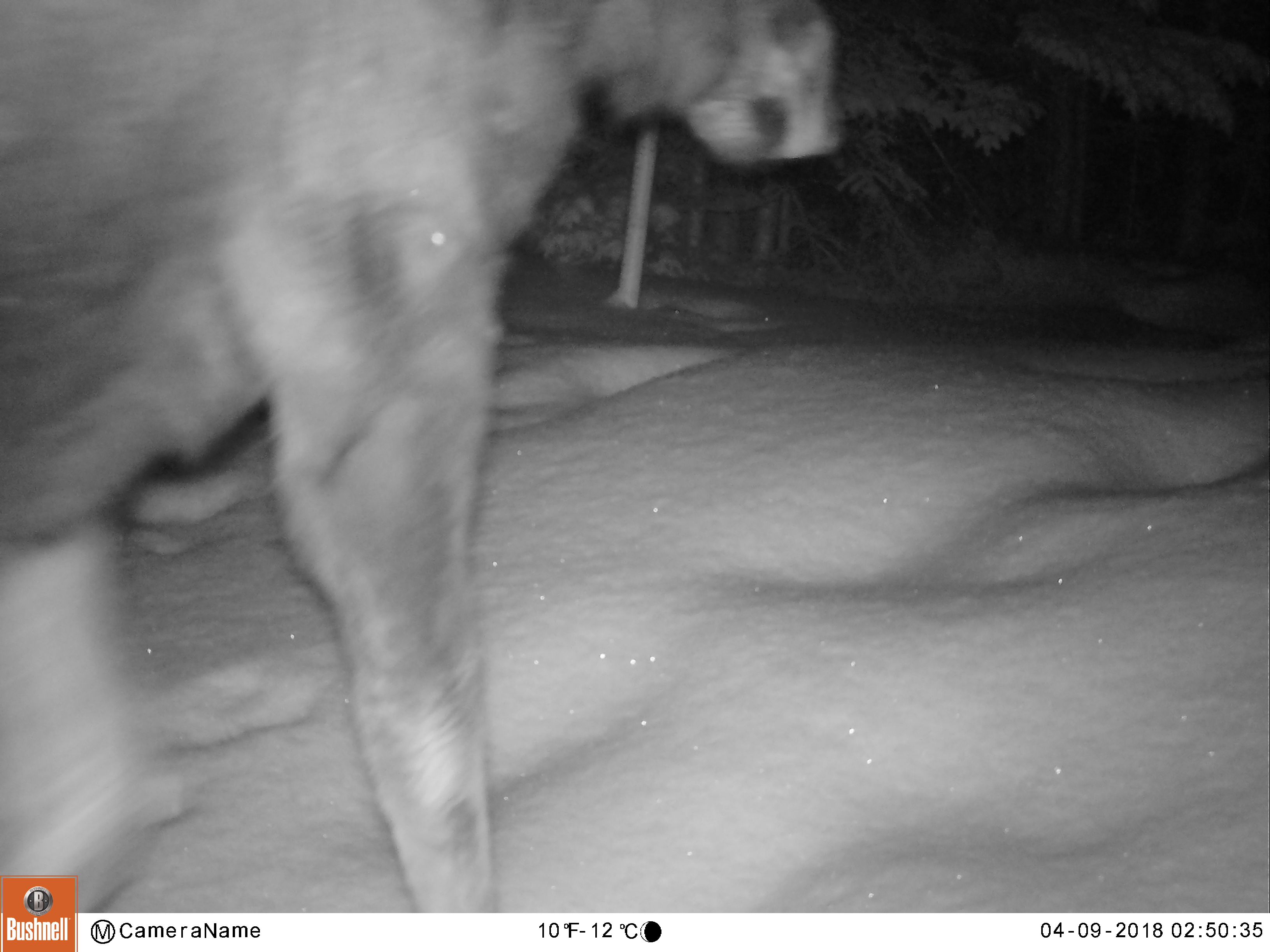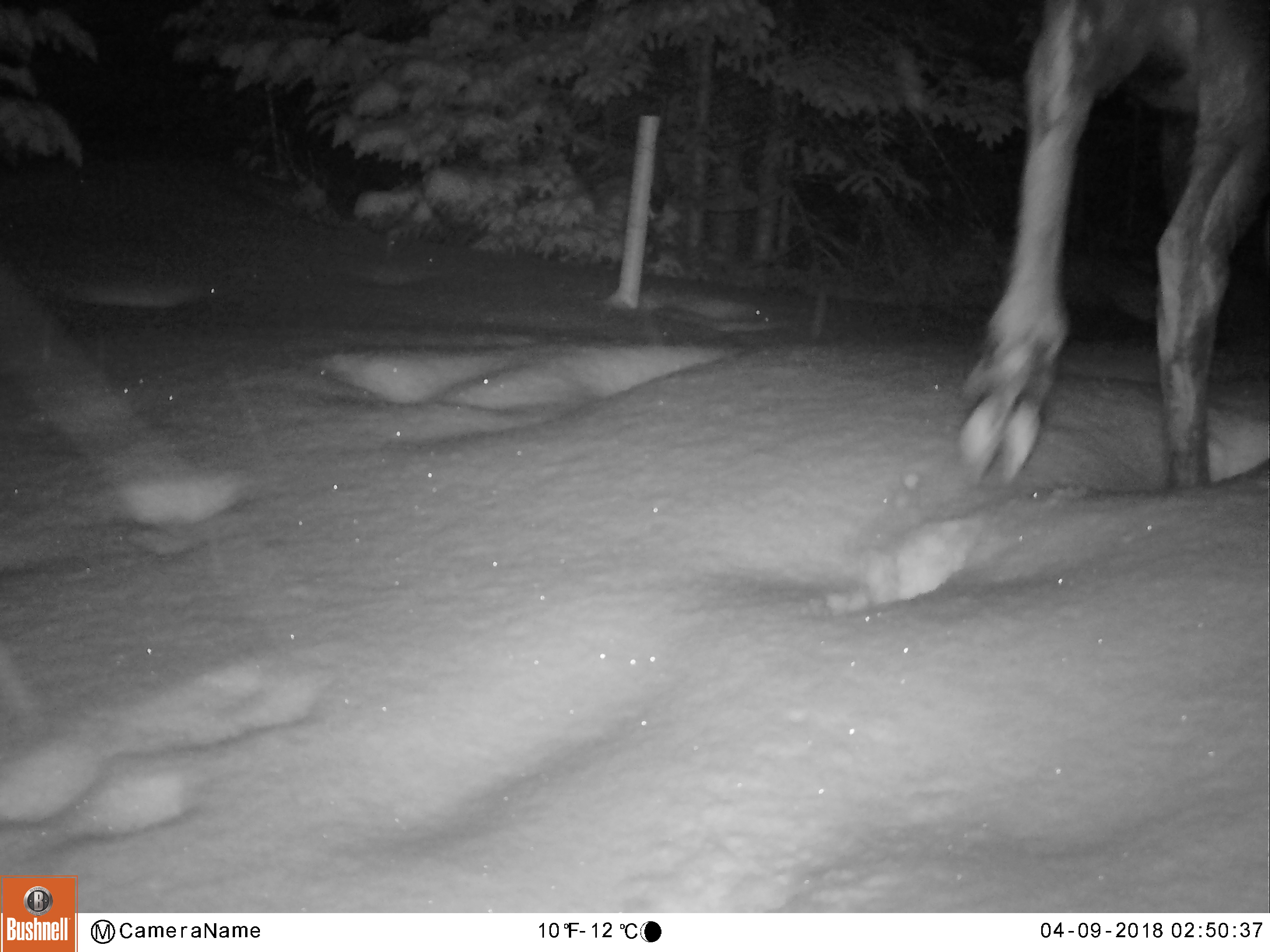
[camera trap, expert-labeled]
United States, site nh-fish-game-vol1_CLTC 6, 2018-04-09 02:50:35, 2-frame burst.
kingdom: Animalia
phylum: Chordata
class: Mammalia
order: Artiodactyla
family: Cervidae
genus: Alces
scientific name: Alces alces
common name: moose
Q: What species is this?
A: Moose (Alces alces).